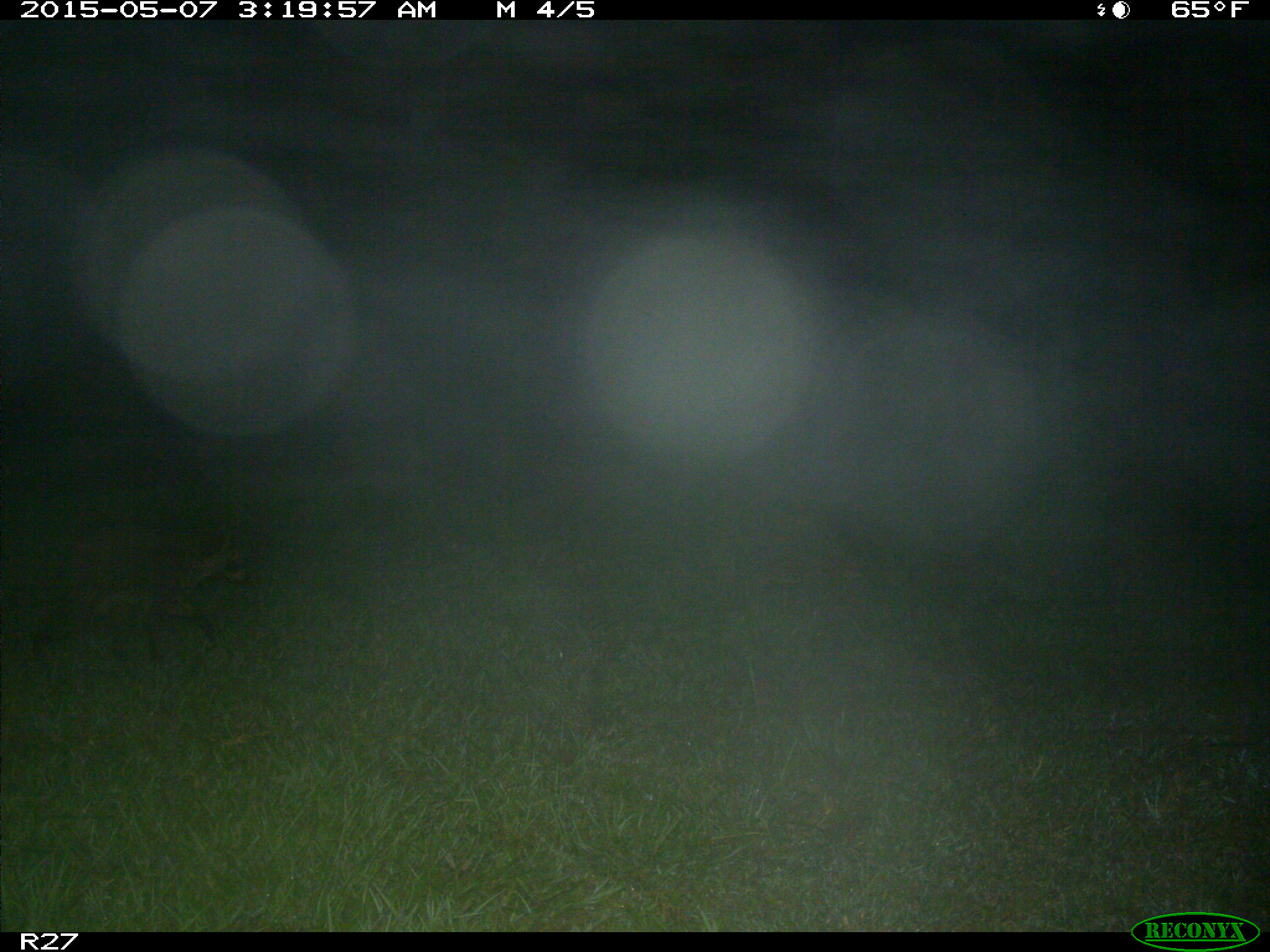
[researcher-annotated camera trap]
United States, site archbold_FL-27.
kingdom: Animalia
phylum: Chordata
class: Mammalia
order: Carnivora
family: Procyonidae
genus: Procyon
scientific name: Procyon lotor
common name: common raccoon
Procyon lotor (common raccoon).